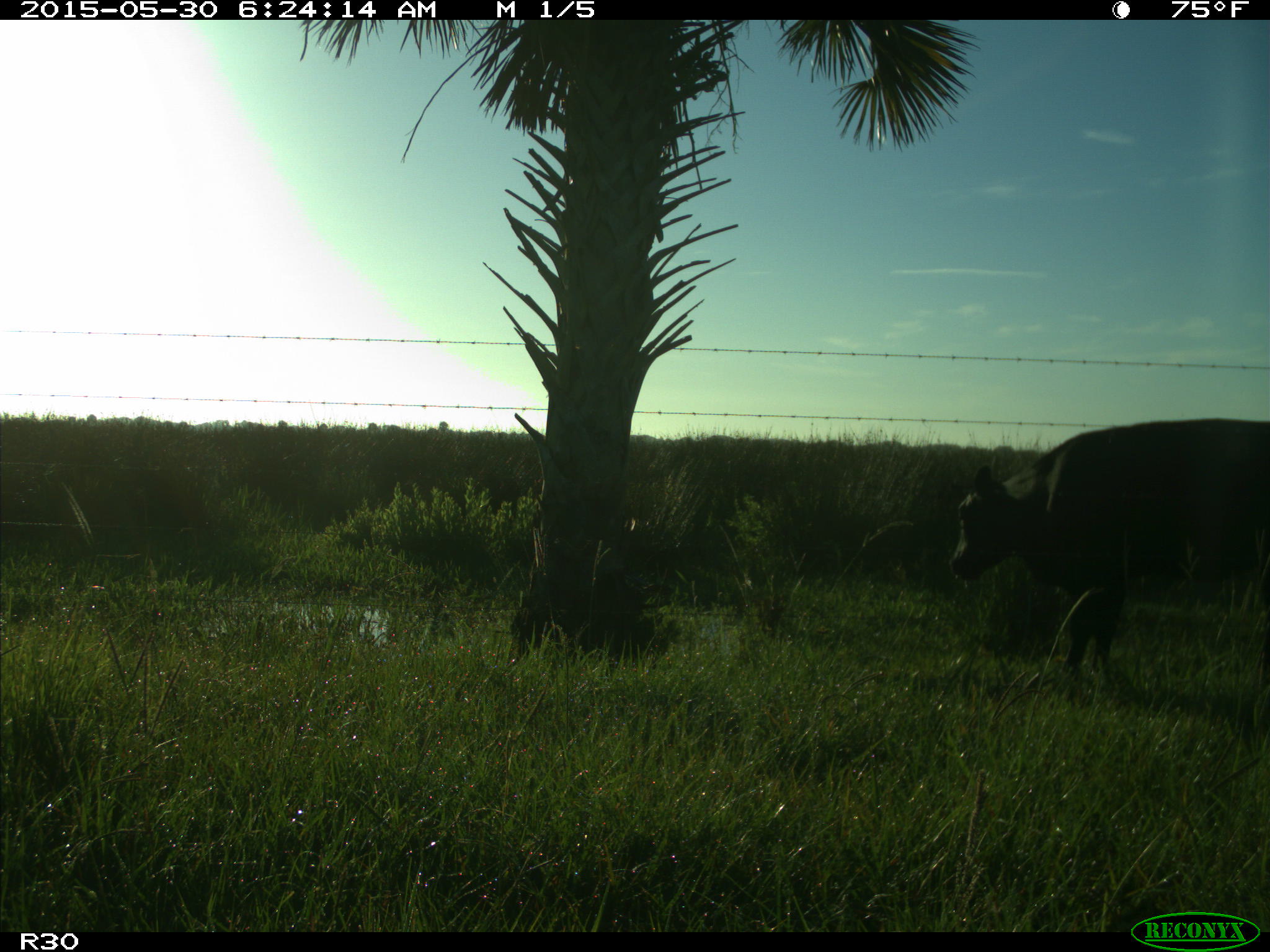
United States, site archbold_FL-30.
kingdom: Animalia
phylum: Chordata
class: Mammalia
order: Artiodactyla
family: Bovidae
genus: Bos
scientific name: Bos taurus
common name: domestic cow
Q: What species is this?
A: Bos taurus (domestic cow).